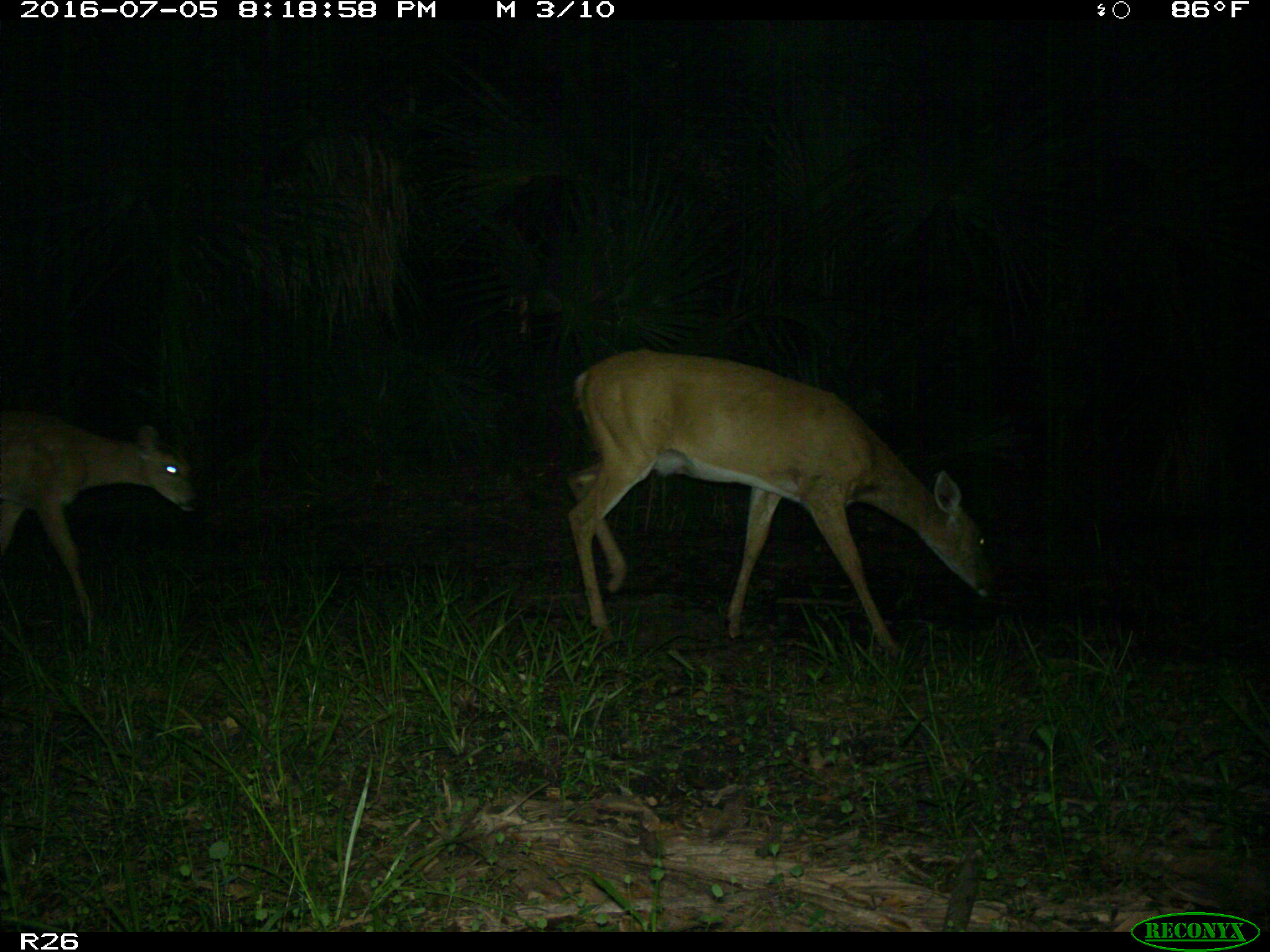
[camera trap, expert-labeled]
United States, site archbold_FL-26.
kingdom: Animalia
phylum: Chordata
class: Mammalia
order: Artiodactyla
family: Cervidae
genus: Odocoileus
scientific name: Odocoileus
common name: deer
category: unidentified deer